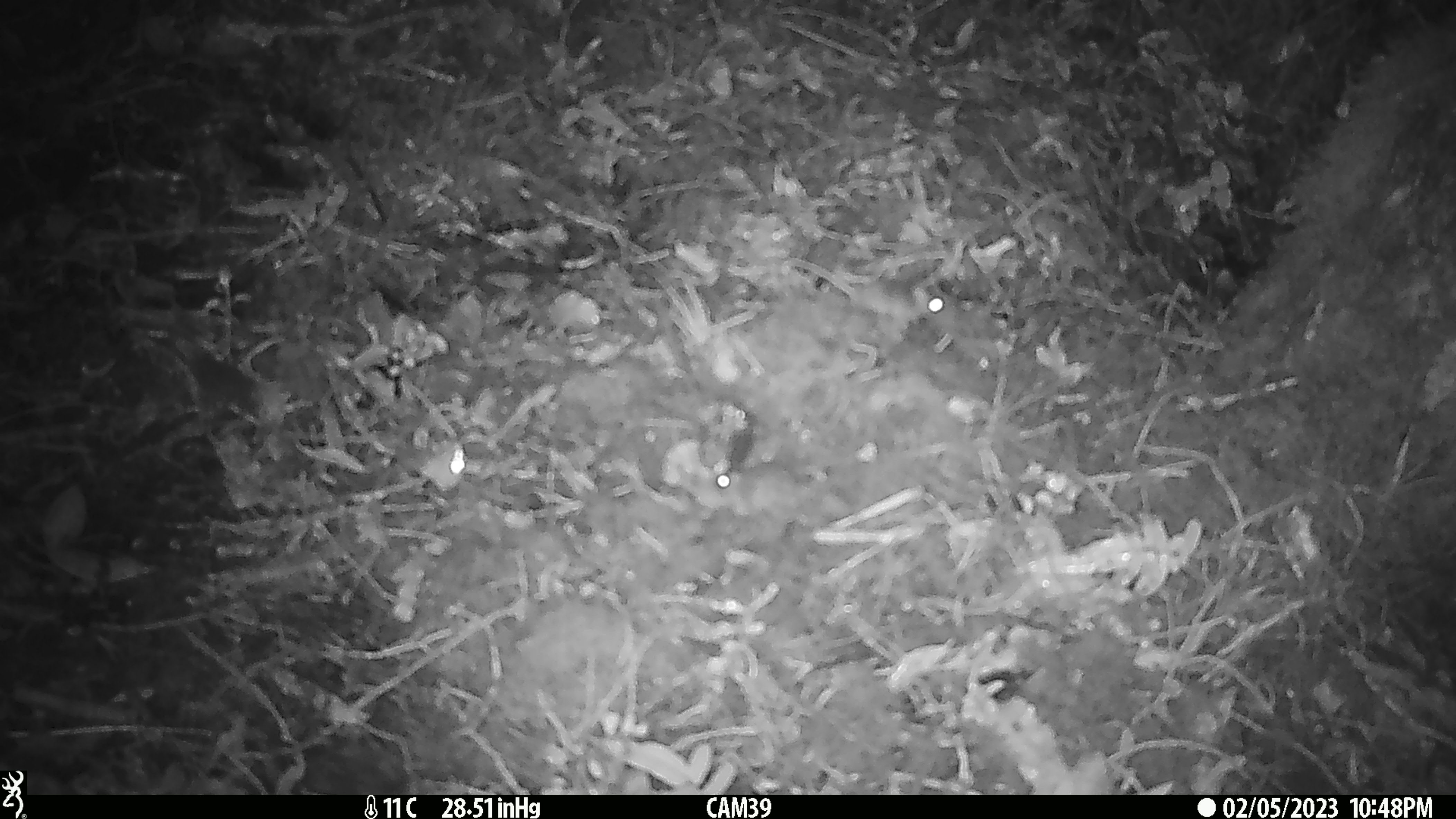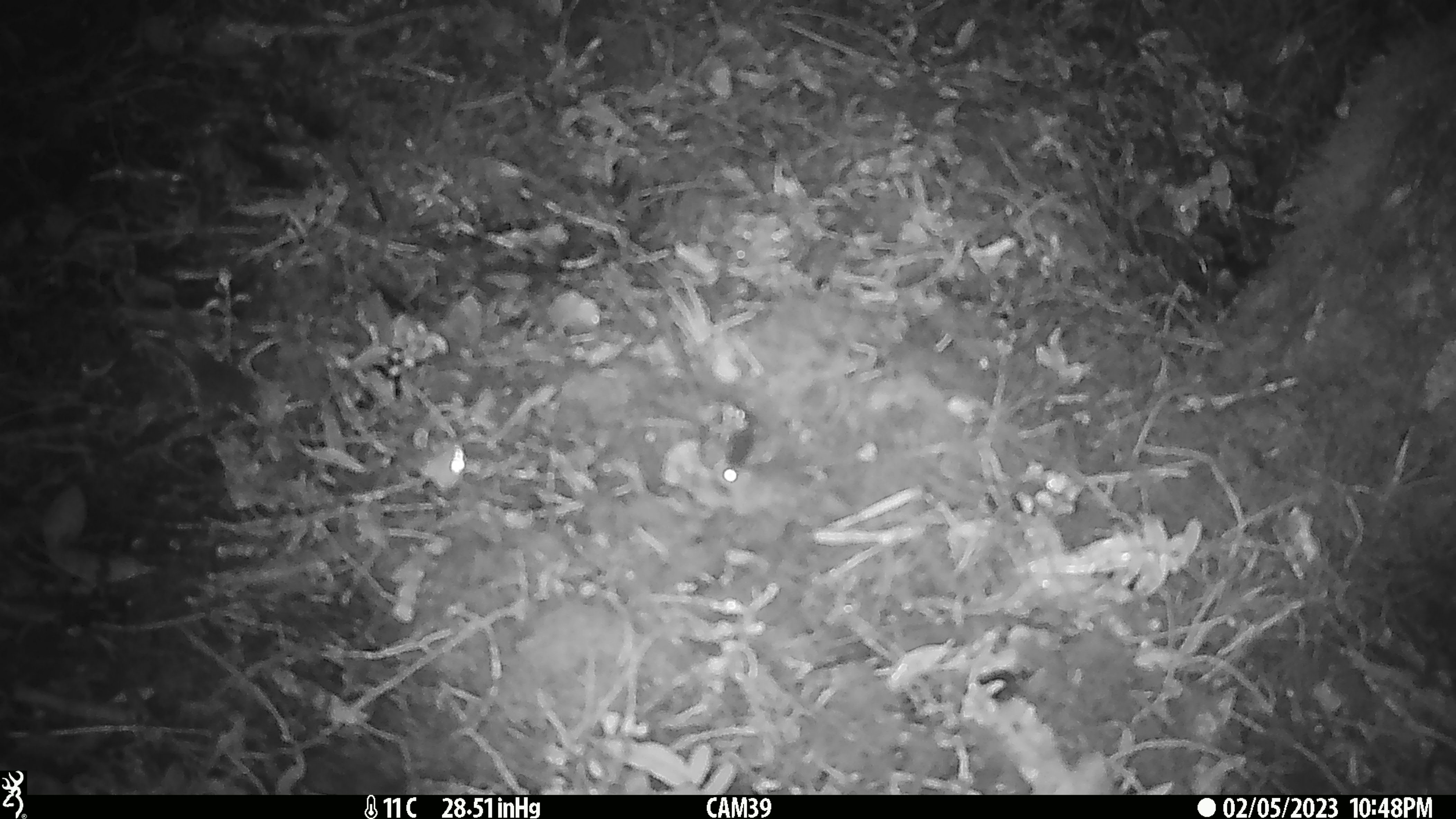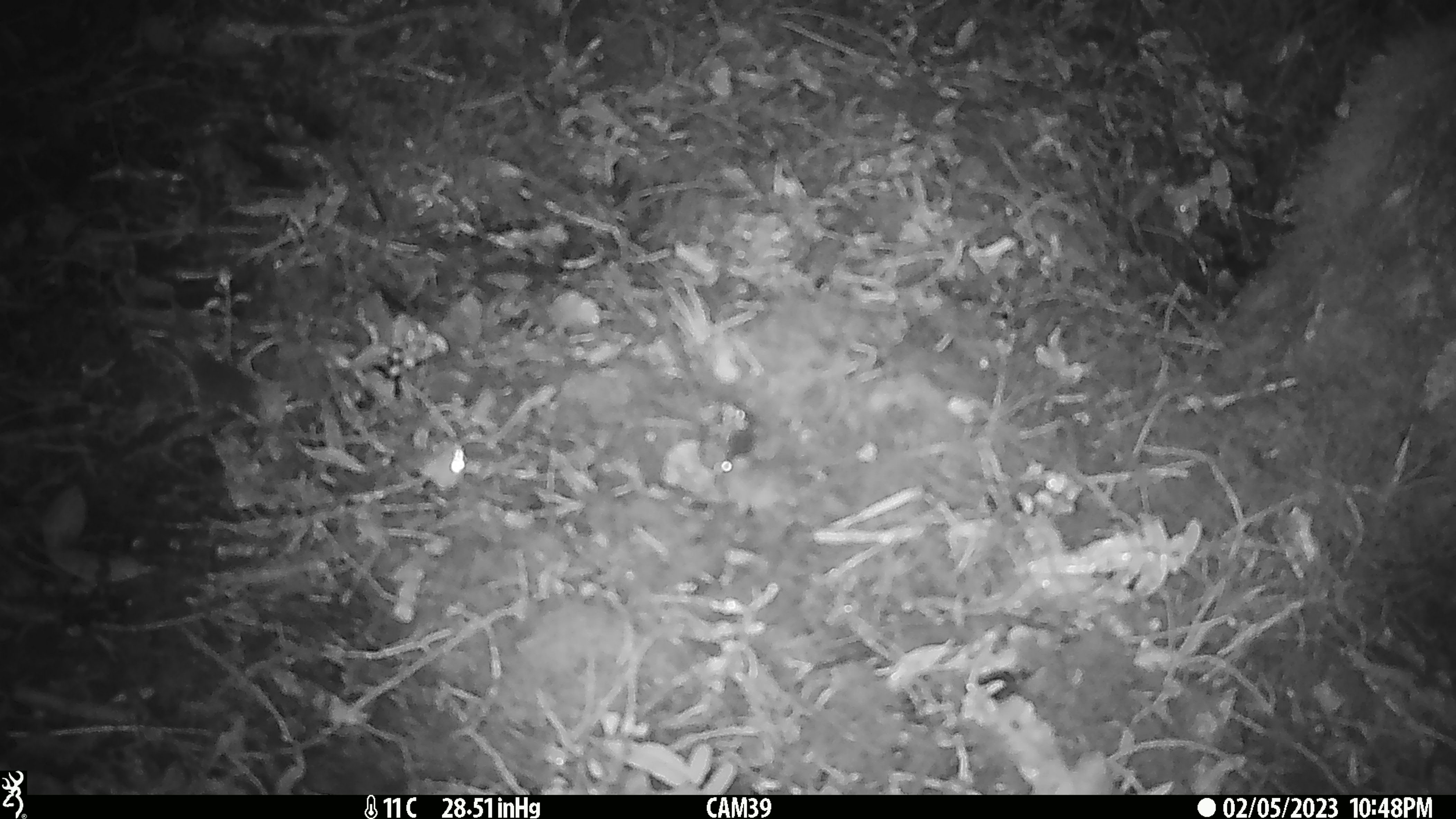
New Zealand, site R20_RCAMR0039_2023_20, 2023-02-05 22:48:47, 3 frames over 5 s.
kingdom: Animalia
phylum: Chordata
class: Mammalia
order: Rodentia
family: Muridae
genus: Mus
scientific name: Mus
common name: mouse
Mouse (Mus).